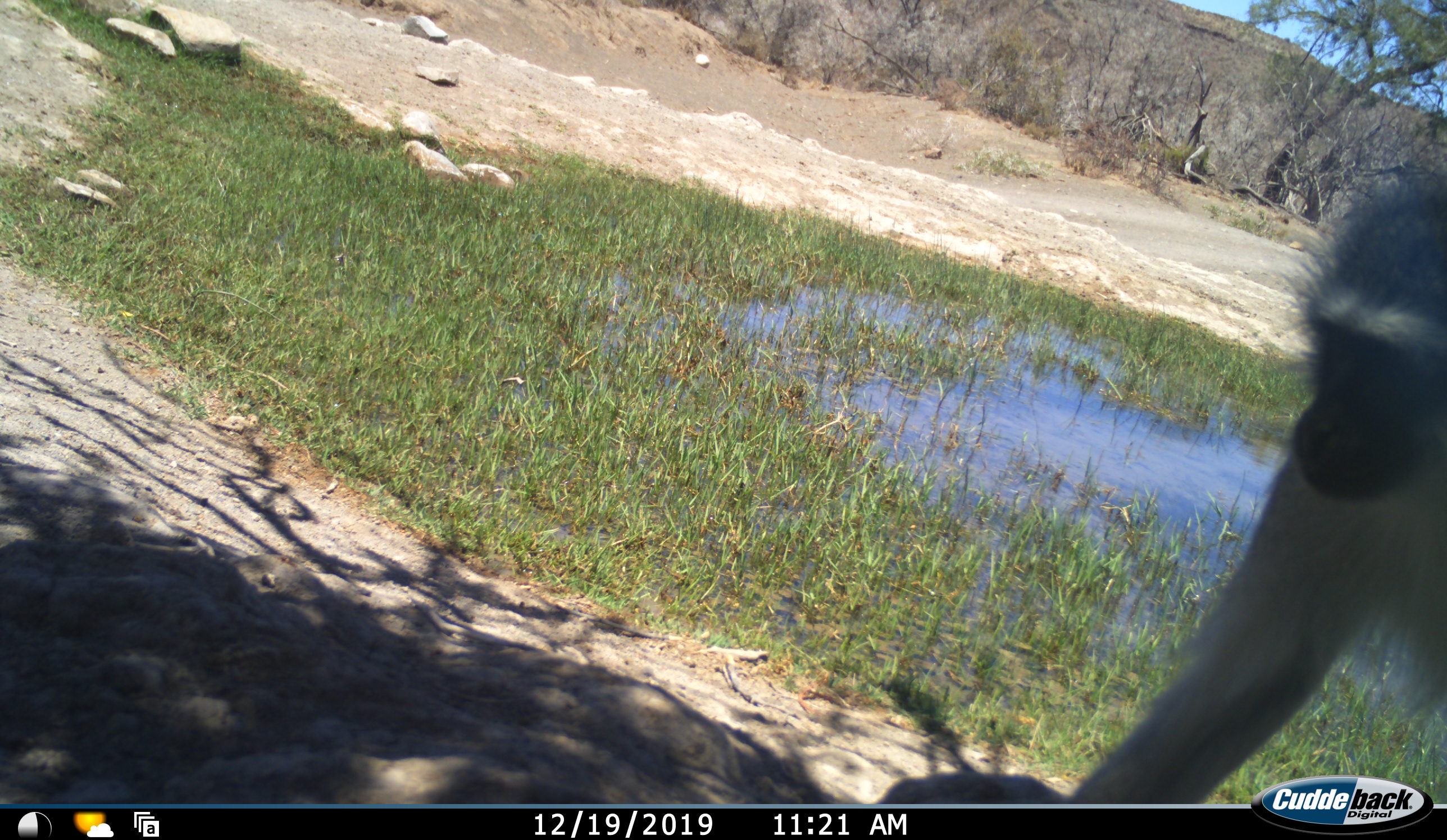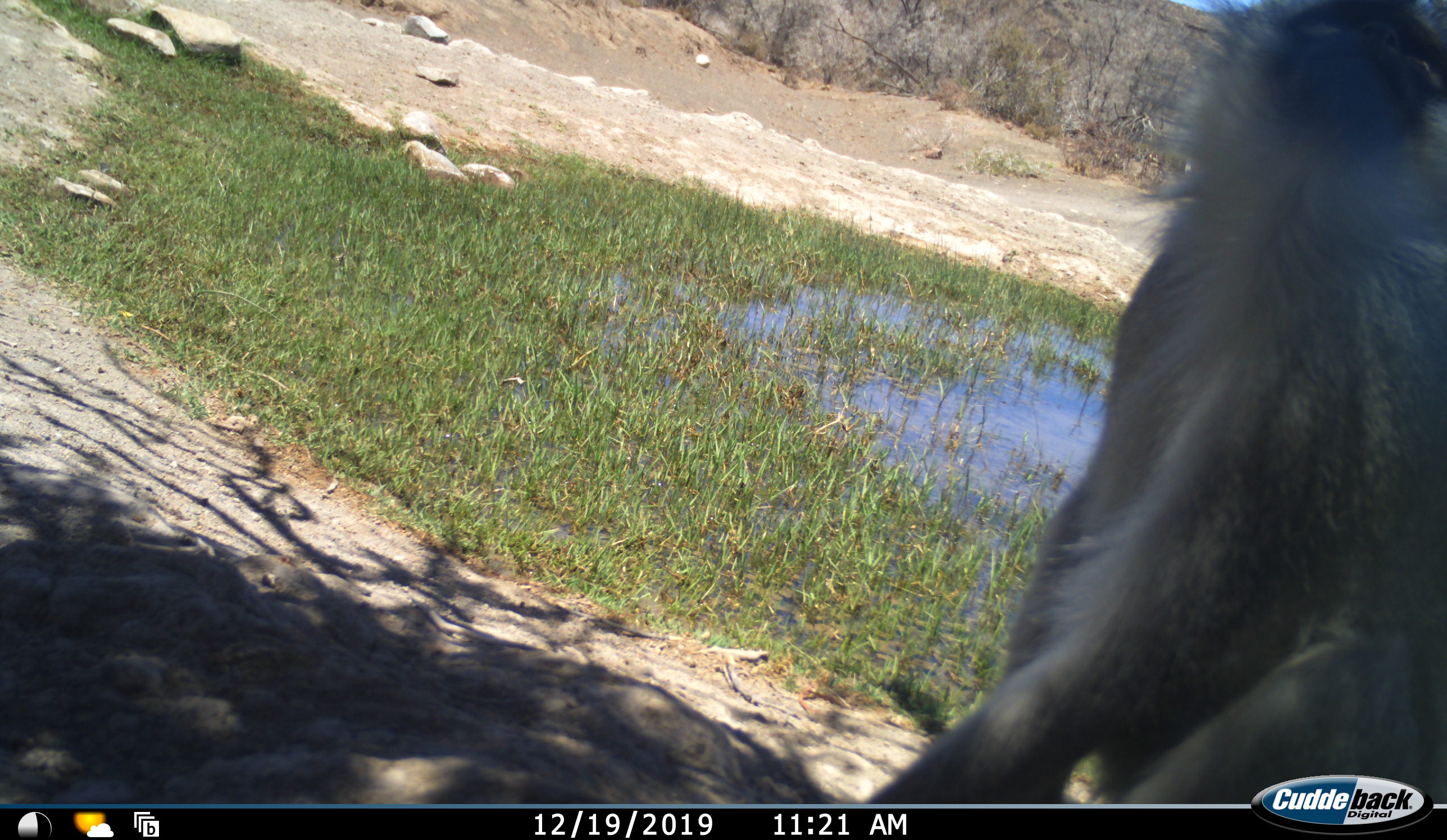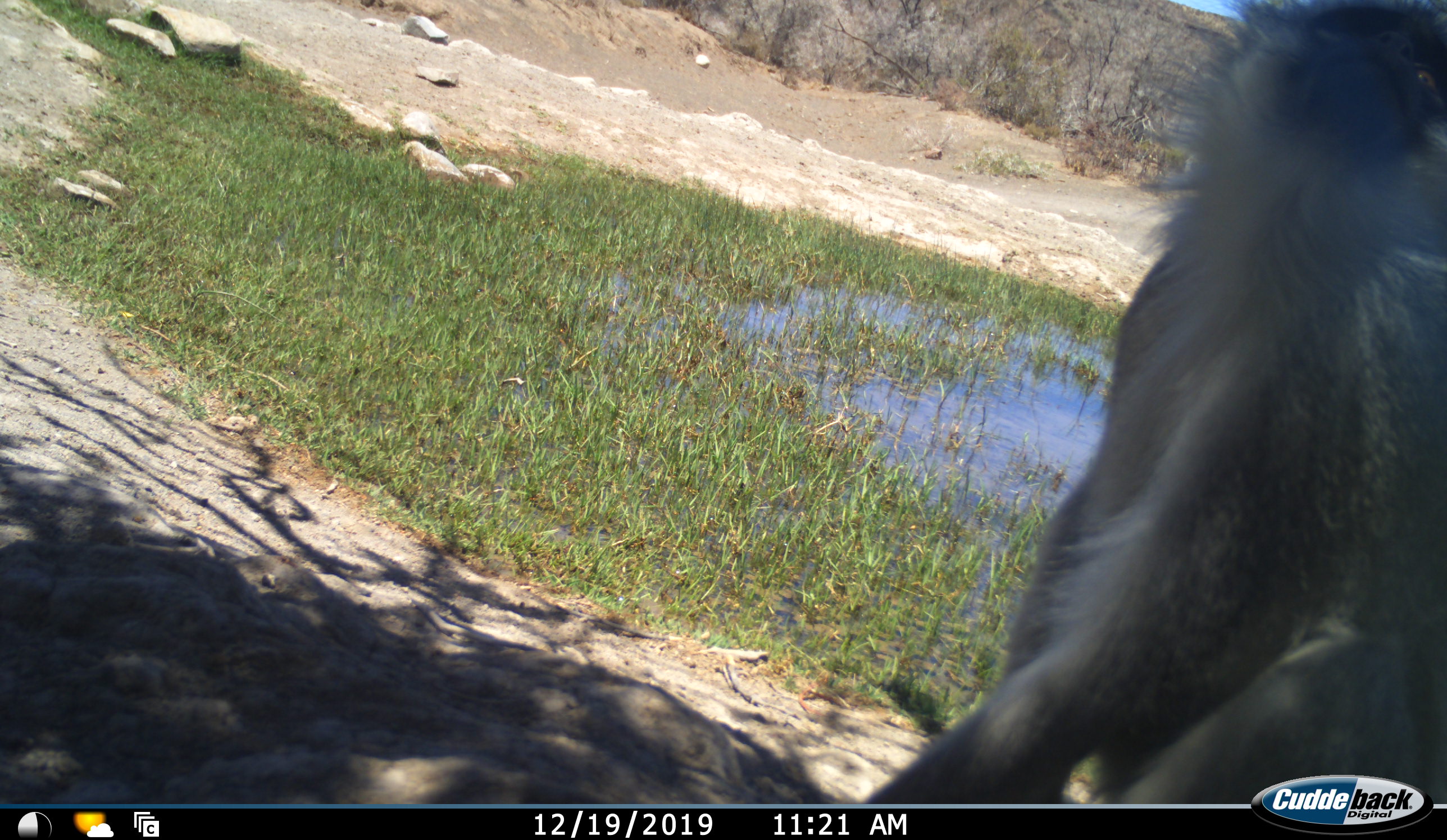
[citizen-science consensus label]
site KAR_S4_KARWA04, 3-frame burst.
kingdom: Animalia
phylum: Chordata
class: Mammalia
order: Primates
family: Cercopithecidae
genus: Chlorocebus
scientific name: Chlorocebus pygerythrus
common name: vervet monkey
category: monkeyvervet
Monkeyvervet (vervet monkey) (Chlorocebus pygerythrus), count 1. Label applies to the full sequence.